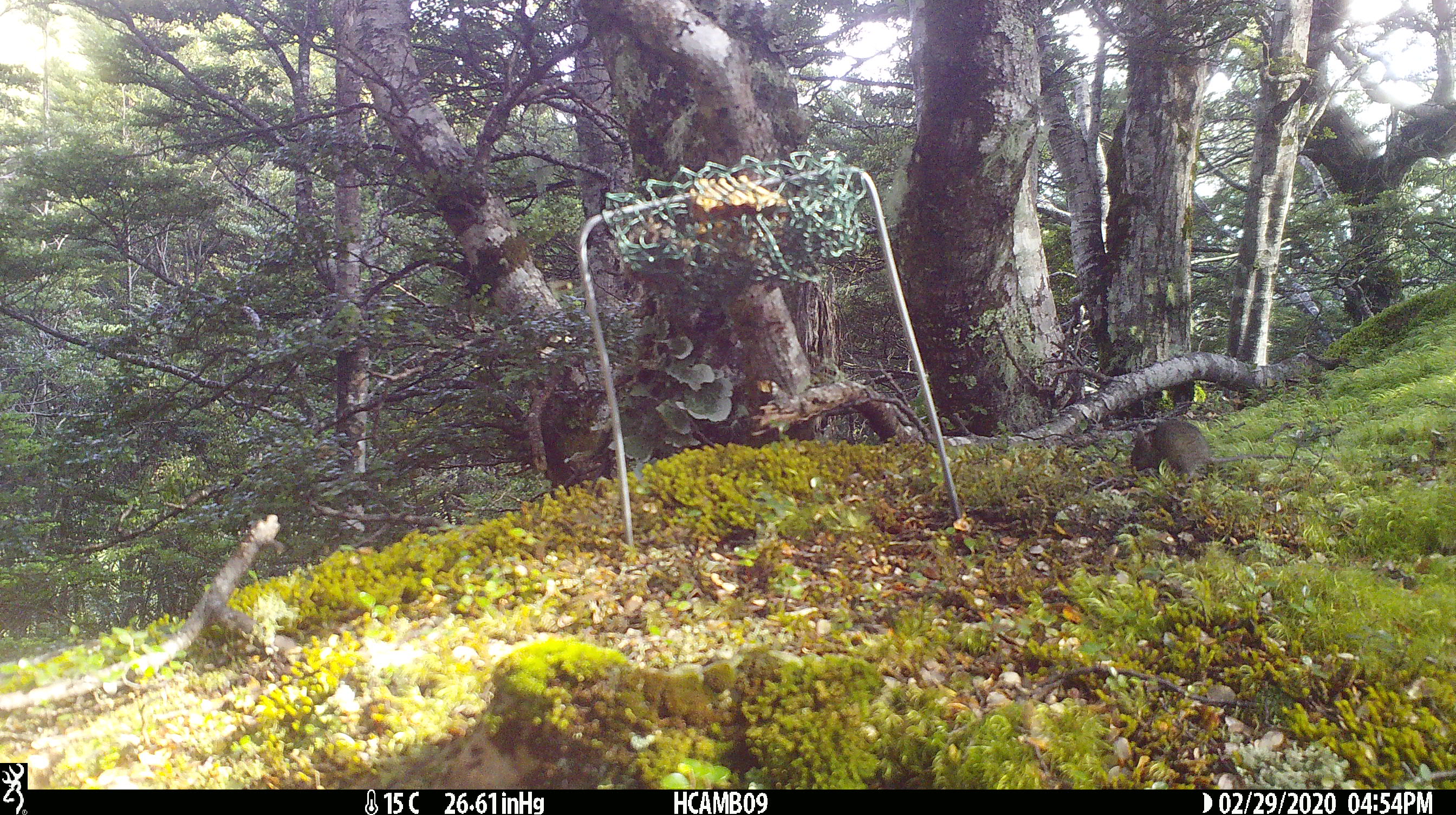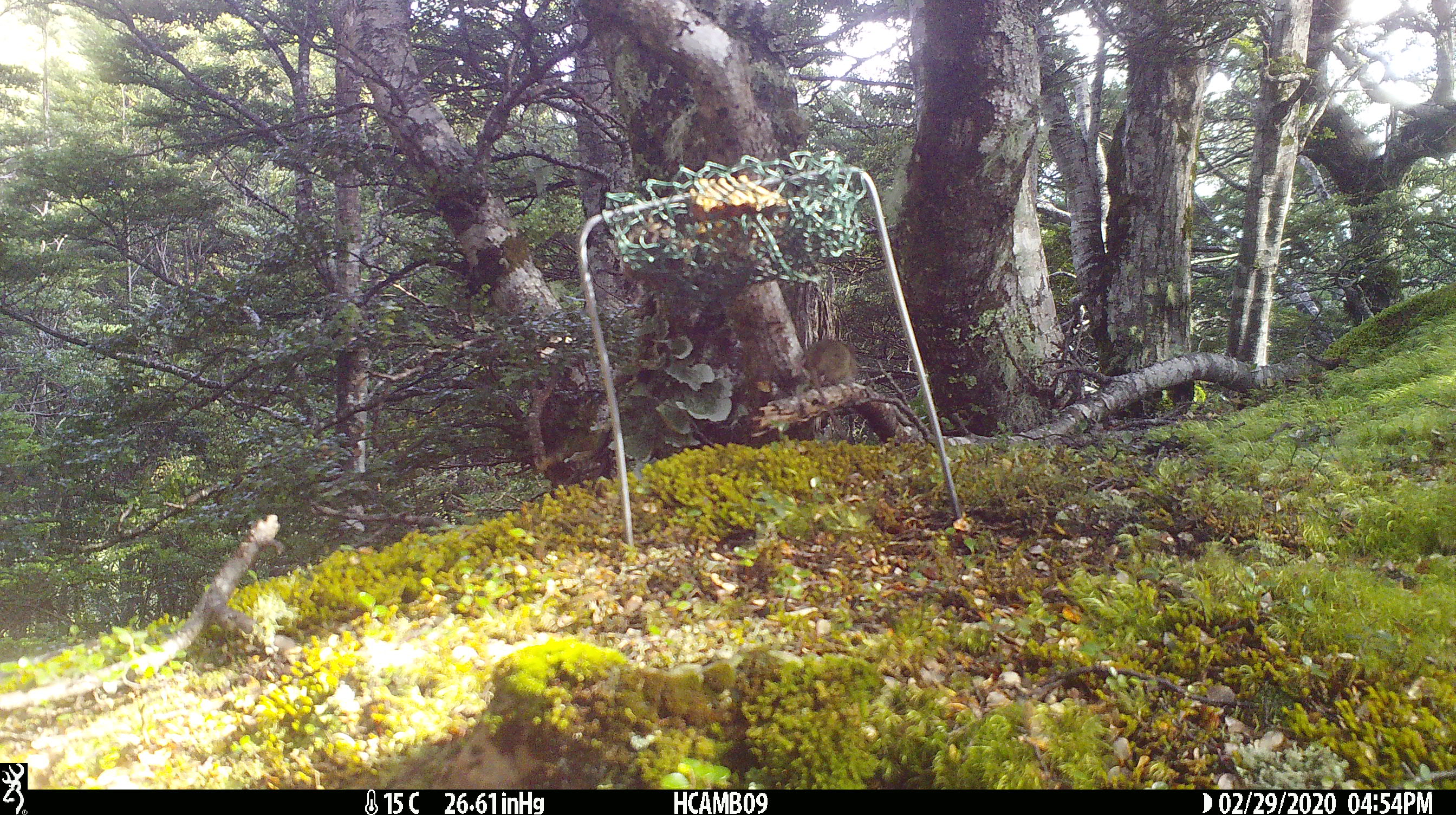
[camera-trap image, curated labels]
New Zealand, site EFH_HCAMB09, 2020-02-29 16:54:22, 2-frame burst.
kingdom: Animalia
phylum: Chordata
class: Mammalia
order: Rodentia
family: Muridae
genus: Mus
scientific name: Mus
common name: mouse